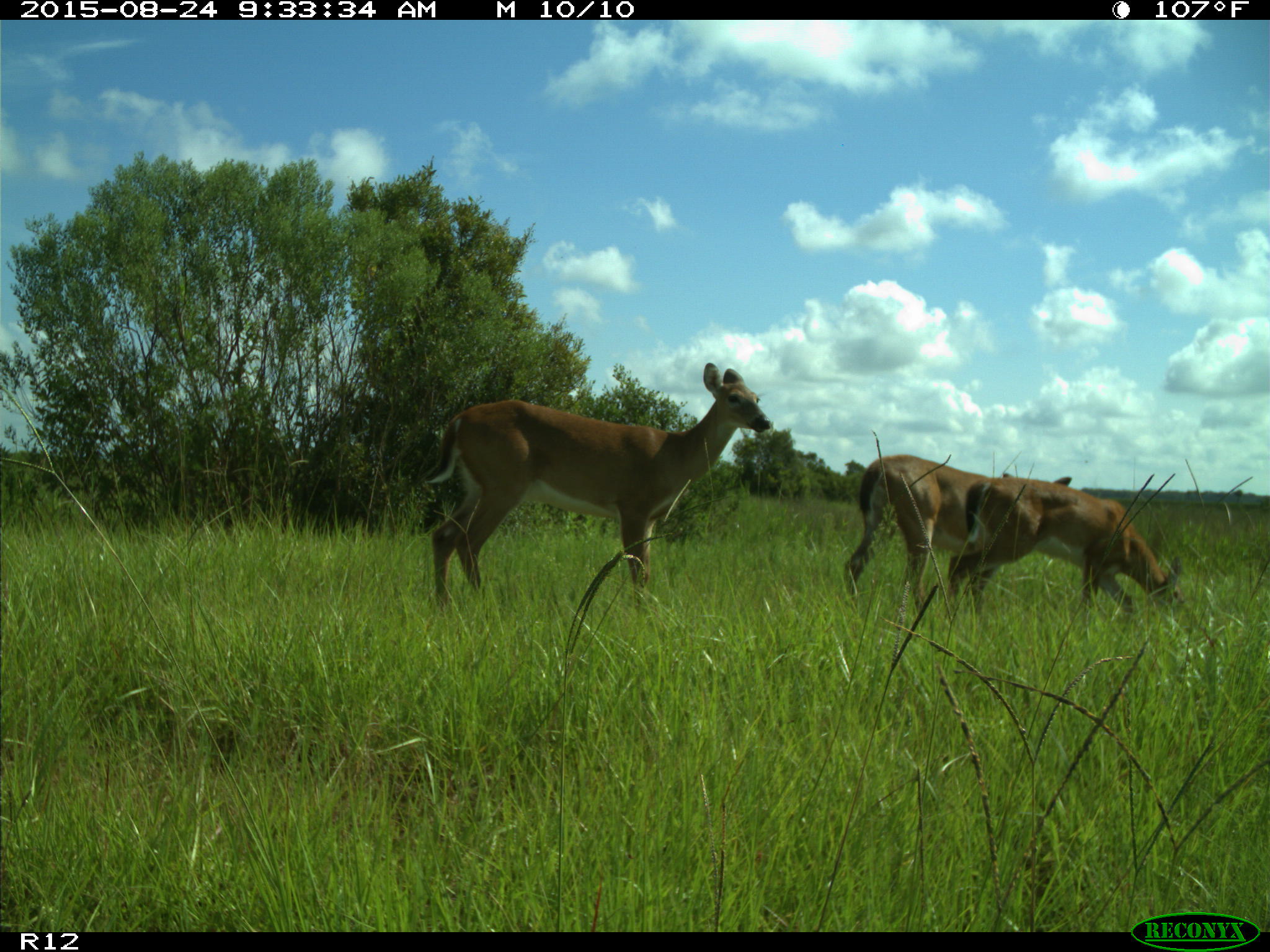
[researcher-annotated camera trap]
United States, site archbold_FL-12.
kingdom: Animalia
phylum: Chordata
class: Mammalia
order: Artiodactyla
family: Cervidae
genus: Odocoileus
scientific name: Odocoileus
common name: deer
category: unidentified deer